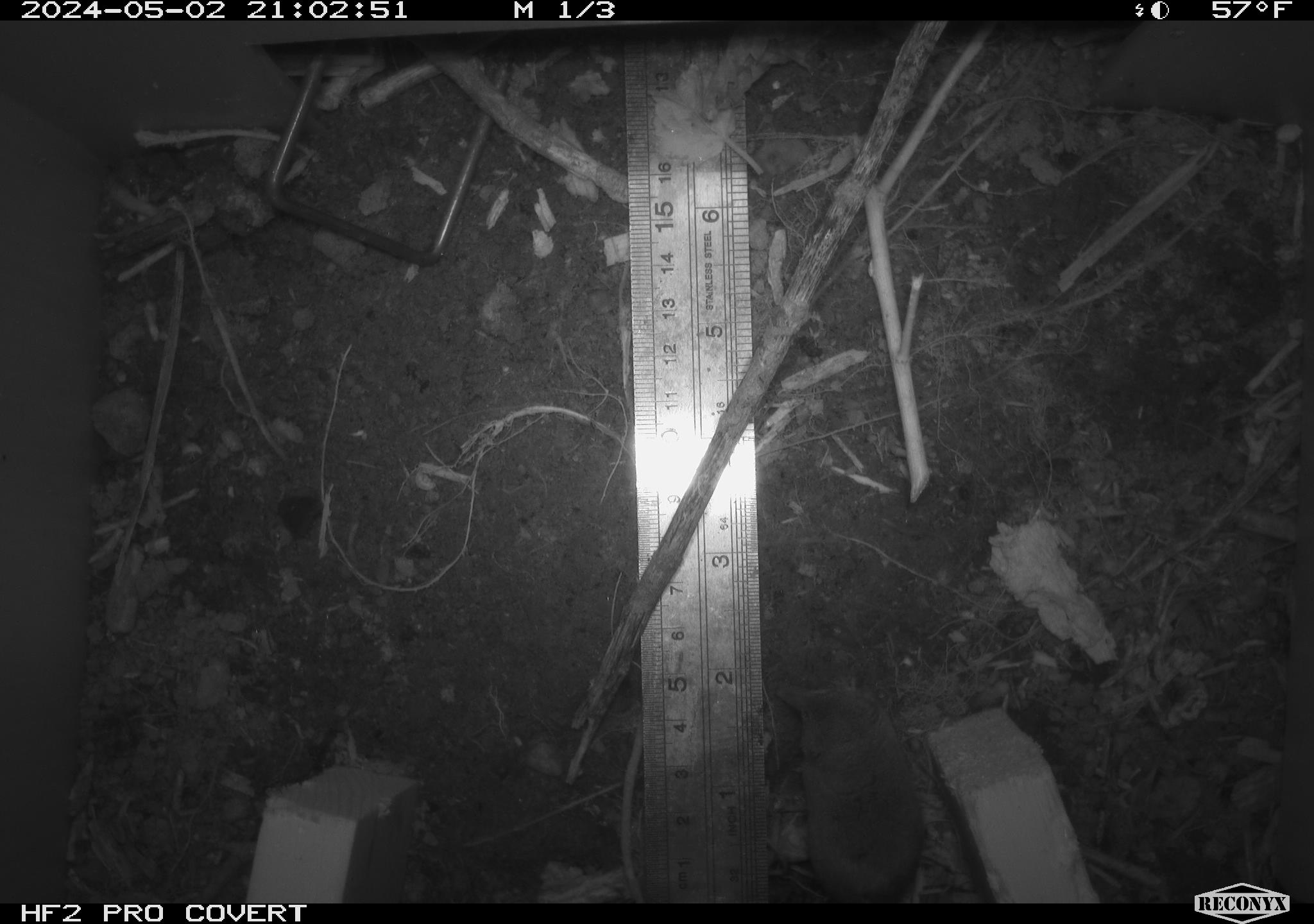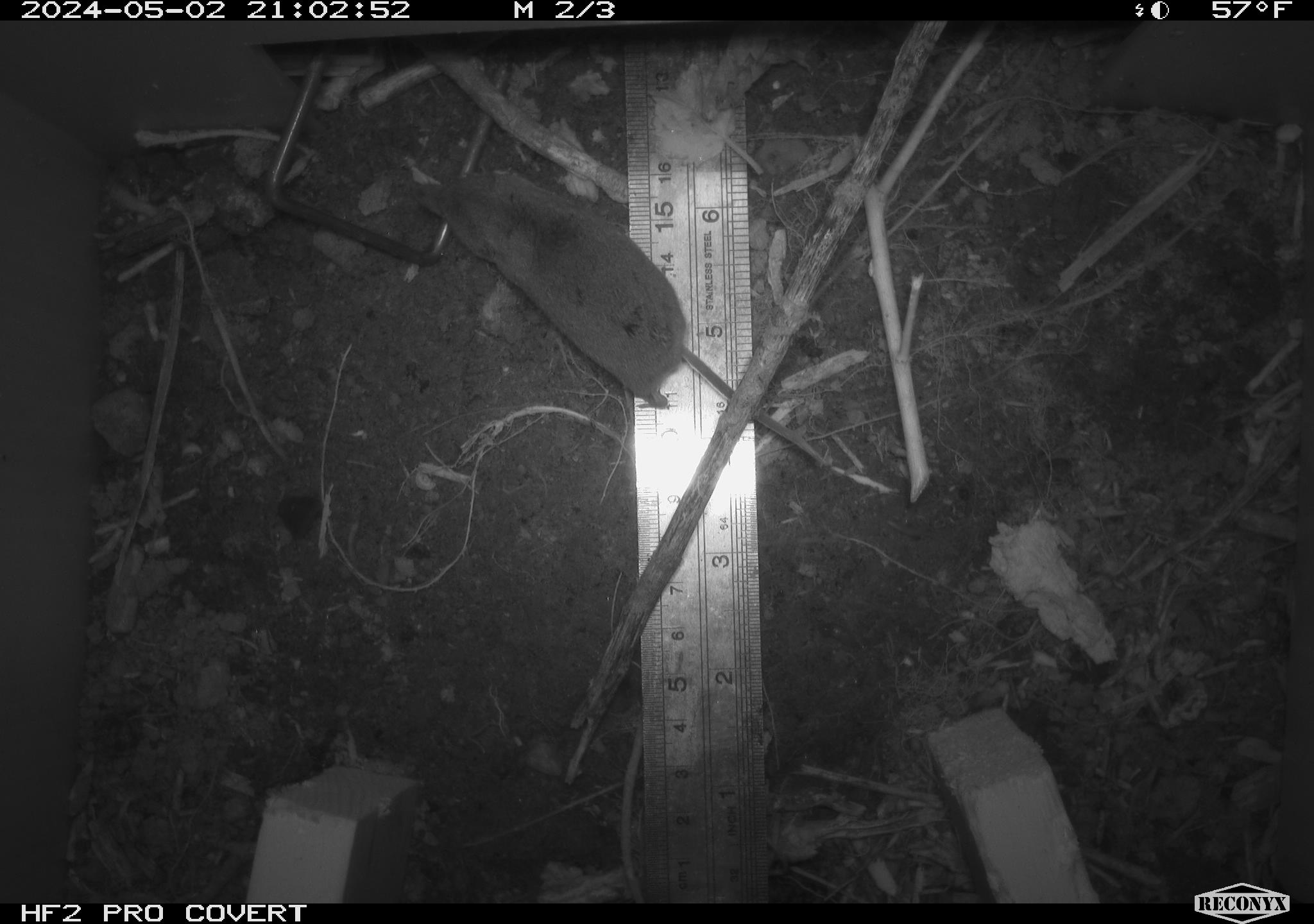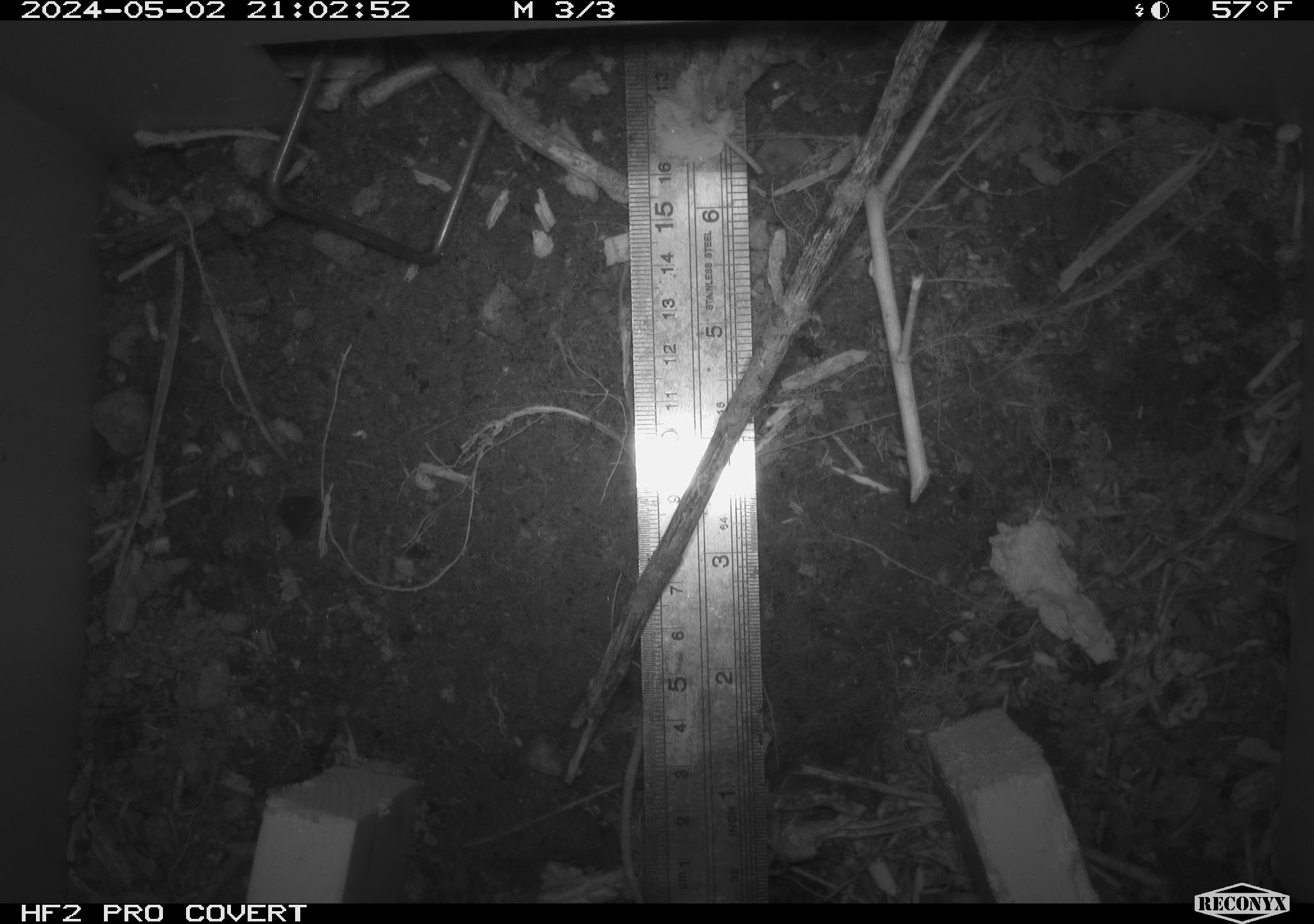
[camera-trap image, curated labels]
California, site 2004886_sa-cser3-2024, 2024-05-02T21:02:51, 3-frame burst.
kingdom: Animalia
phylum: Chordata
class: Mammalia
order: Eulipotyphla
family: Soricidae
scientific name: Soricidae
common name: shrews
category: soricidae family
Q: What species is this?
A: Soricidae family (shrews) (Soricidae).